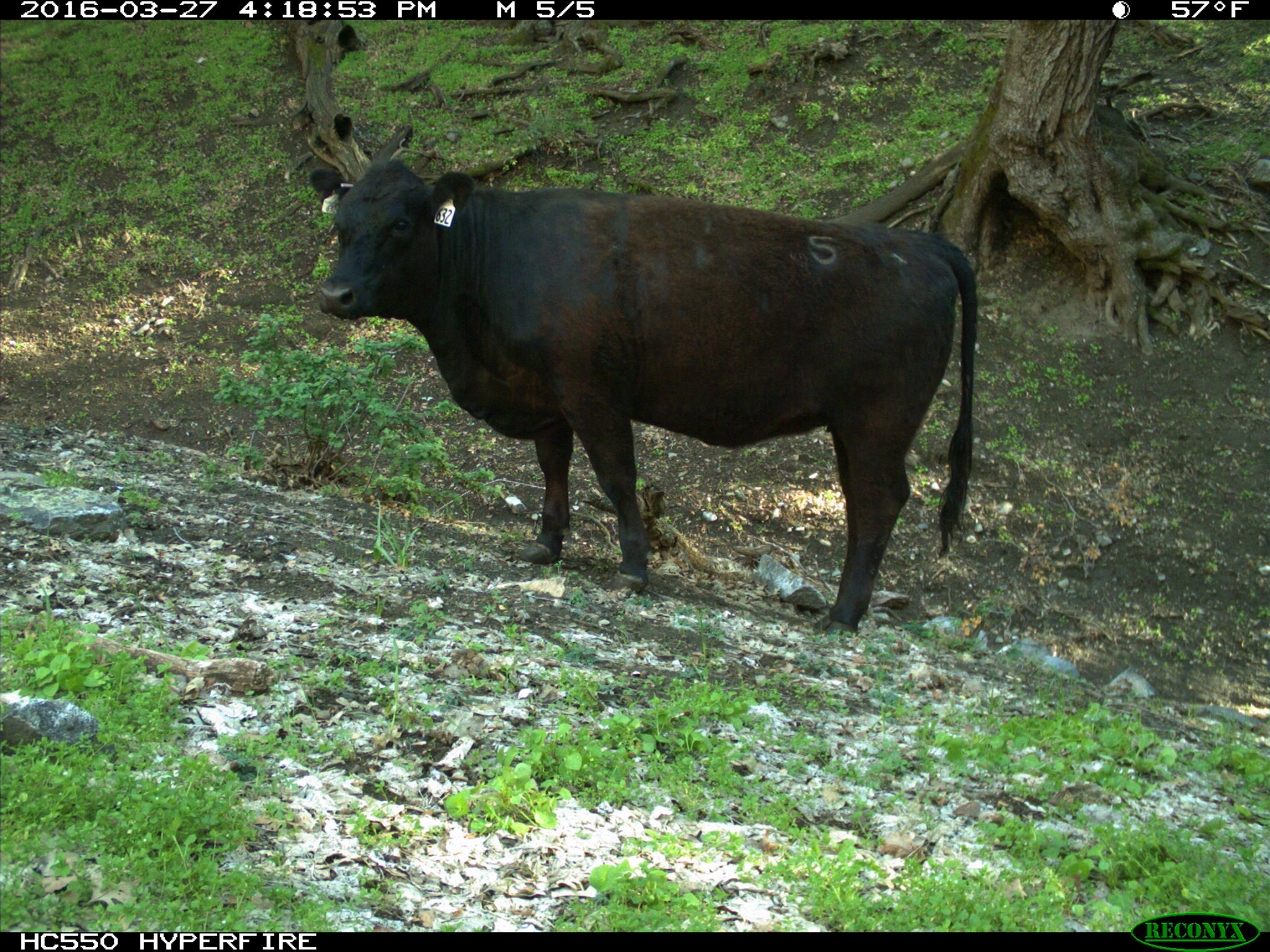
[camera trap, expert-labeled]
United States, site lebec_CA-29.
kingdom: Animalia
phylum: Chordata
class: Mammalia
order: Artiodactyla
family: Bovidae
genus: Bos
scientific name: Bos taurus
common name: domestic cow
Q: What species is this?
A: Bos taurus (domestic cow).